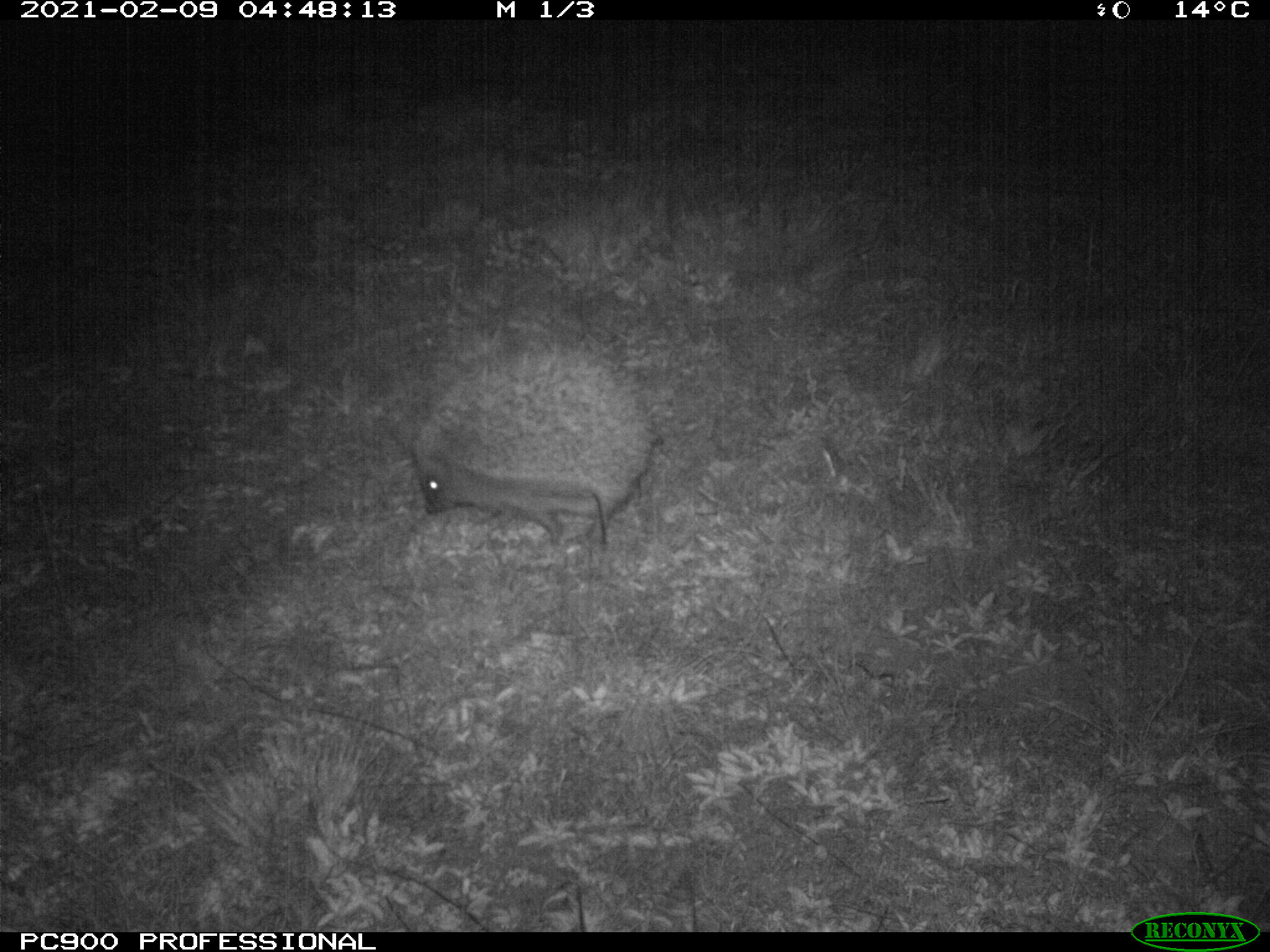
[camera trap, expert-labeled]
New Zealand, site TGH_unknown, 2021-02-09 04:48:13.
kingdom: Animalia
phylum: Chordata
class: Mammalia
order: Eulipotyphla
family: Erinaceidae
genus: Erinaceus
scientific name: Erinaceus europaeus europaeus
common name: european hedgehog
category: hedgehog